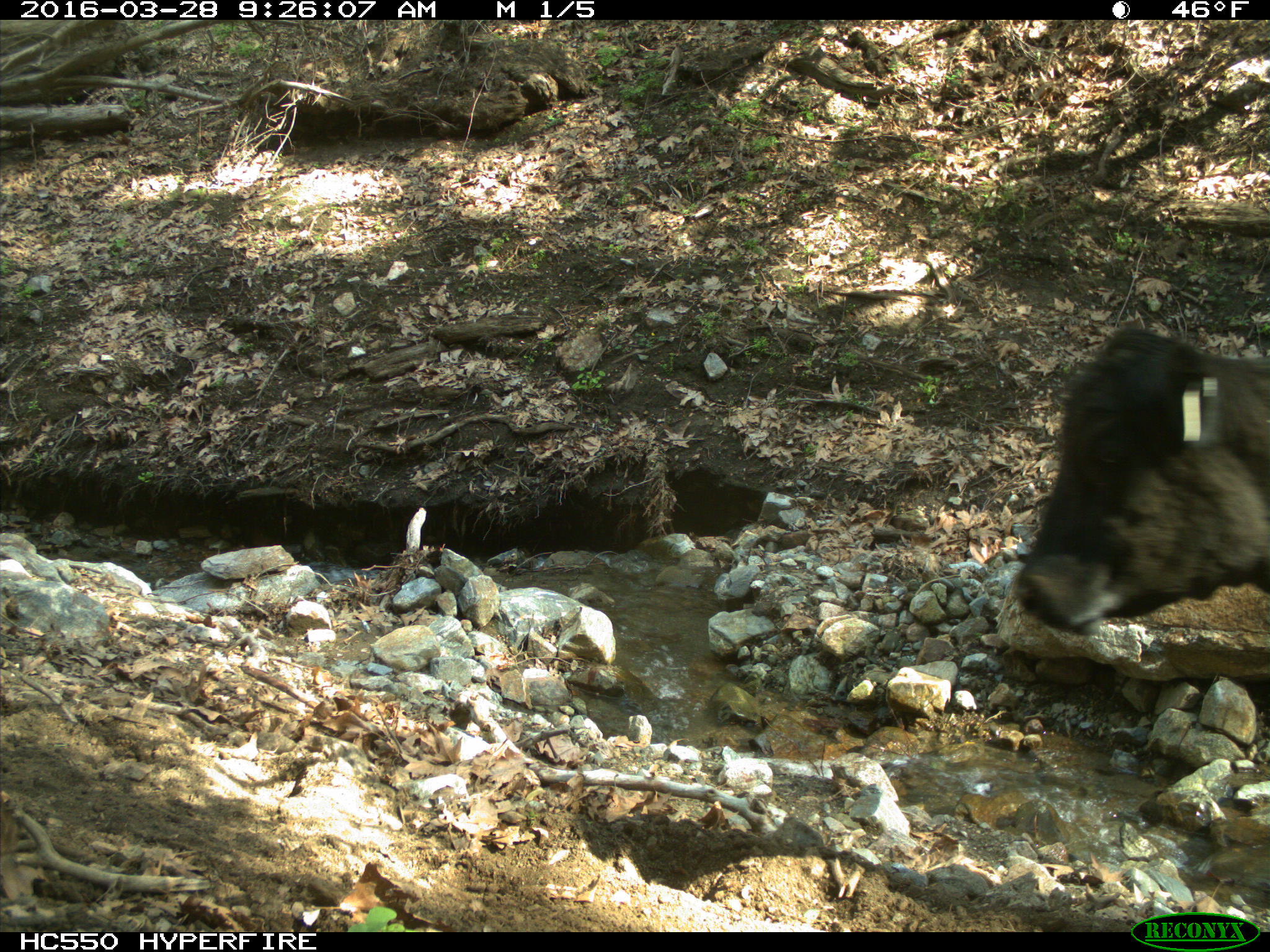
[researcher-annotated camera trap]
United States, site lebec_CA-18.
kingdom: Animalia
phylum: Chordata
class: Mammalia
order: Artiodactyla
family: Bovidae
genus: Bos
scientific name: Bos taurus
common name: domestic cow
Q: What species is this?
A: Bos taurus (domestic cow).